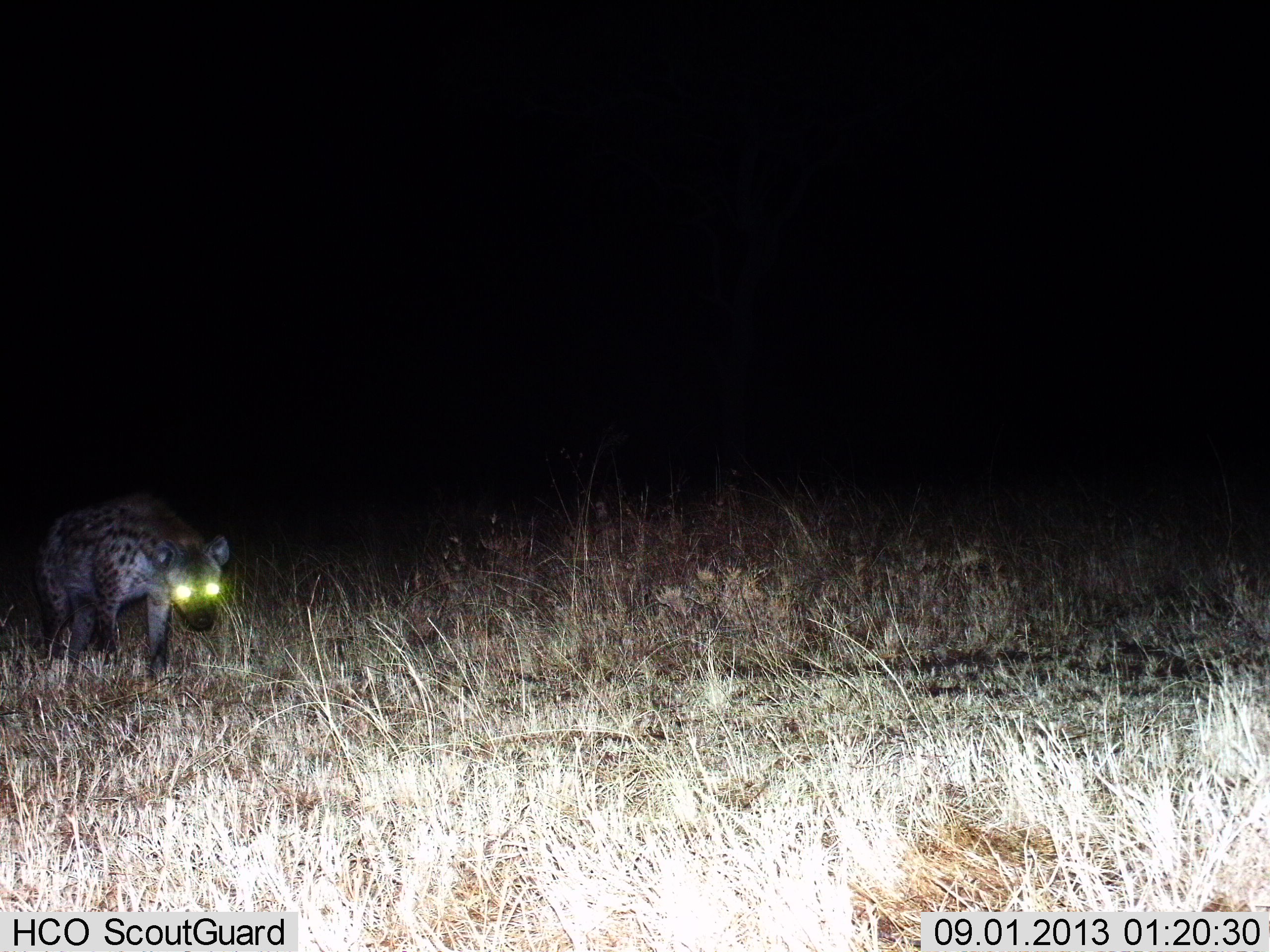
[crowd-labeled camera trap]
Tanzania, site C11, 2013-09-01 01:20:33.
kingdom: Animalia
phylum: Chordata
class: Mammalia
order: Carnivora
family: Hyaenidae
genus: Crocuta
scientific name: Crocuta crocuta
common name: spotted hyena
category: hyenaspotted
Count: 1.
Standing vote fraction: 47%.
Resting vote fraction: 0%.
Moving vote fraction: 53%.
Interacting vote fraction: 0%.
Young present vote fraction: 0%.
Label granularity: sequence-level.